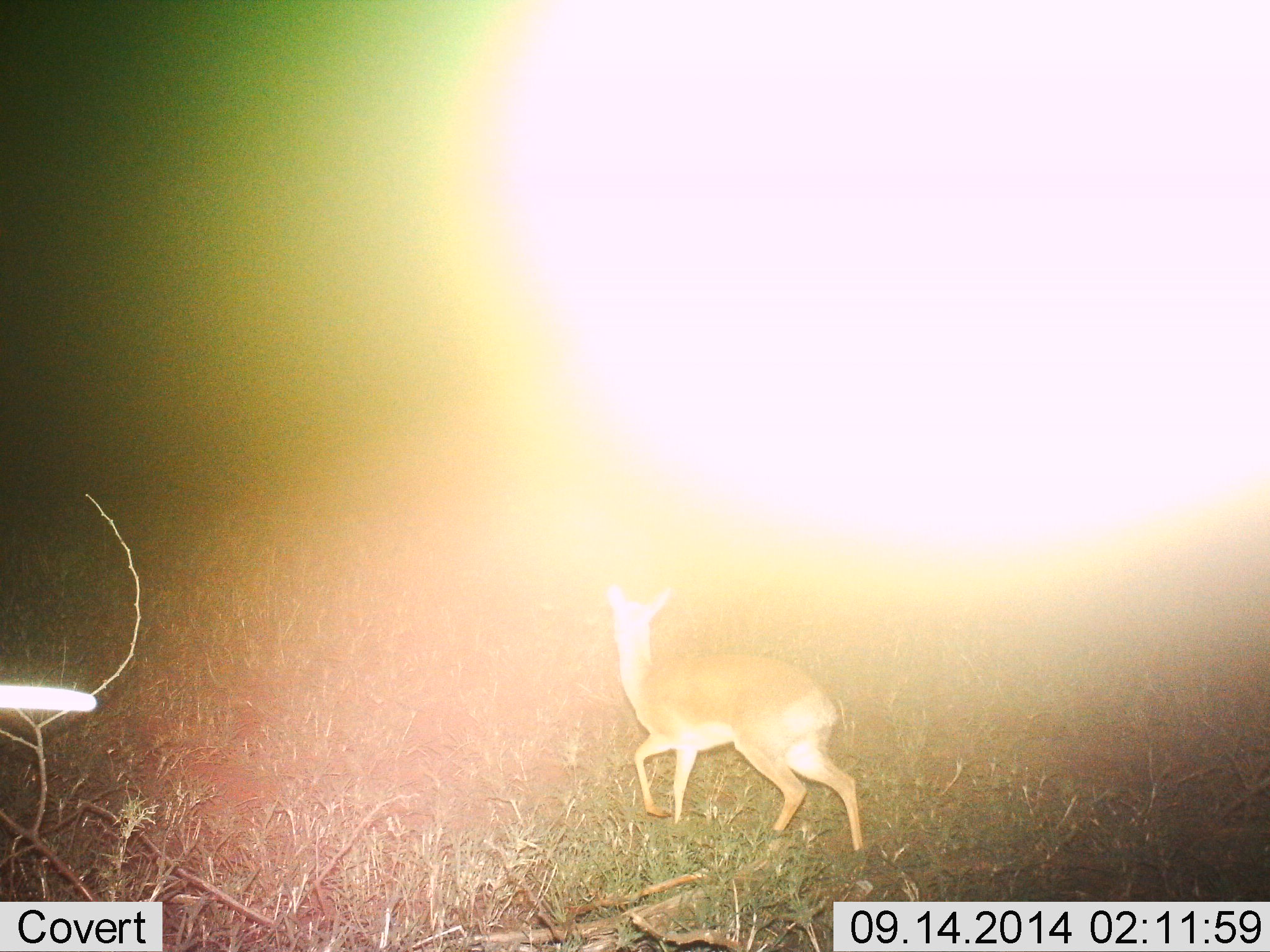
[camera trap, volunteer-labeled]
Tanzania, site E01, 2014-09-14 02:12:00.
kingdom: Animalia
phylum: Chordata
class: Mammalia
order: Artiodactyla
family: Bovidae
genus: Redunca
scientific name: Redunca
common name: reedbuck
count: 1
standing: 33%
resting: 0%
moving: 67%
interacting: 0%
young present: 0%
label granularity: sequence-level